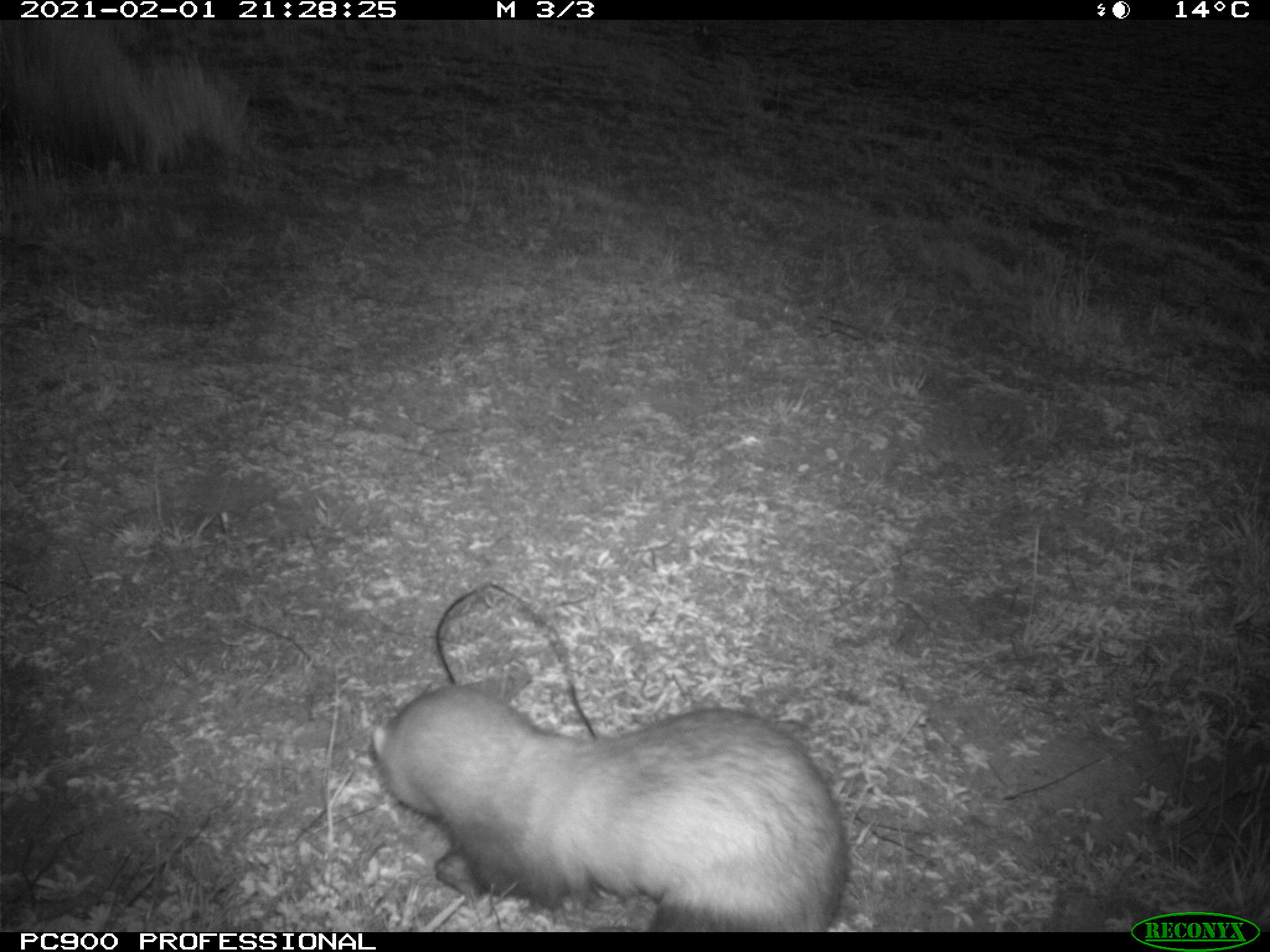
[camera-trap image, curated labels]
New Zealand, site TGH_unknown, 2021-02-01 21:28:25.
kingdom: Animalia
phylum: Chordata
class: Mammalia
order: Carnivora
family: Mustelidae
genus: Mustela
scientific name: Mustela furo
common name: ferret